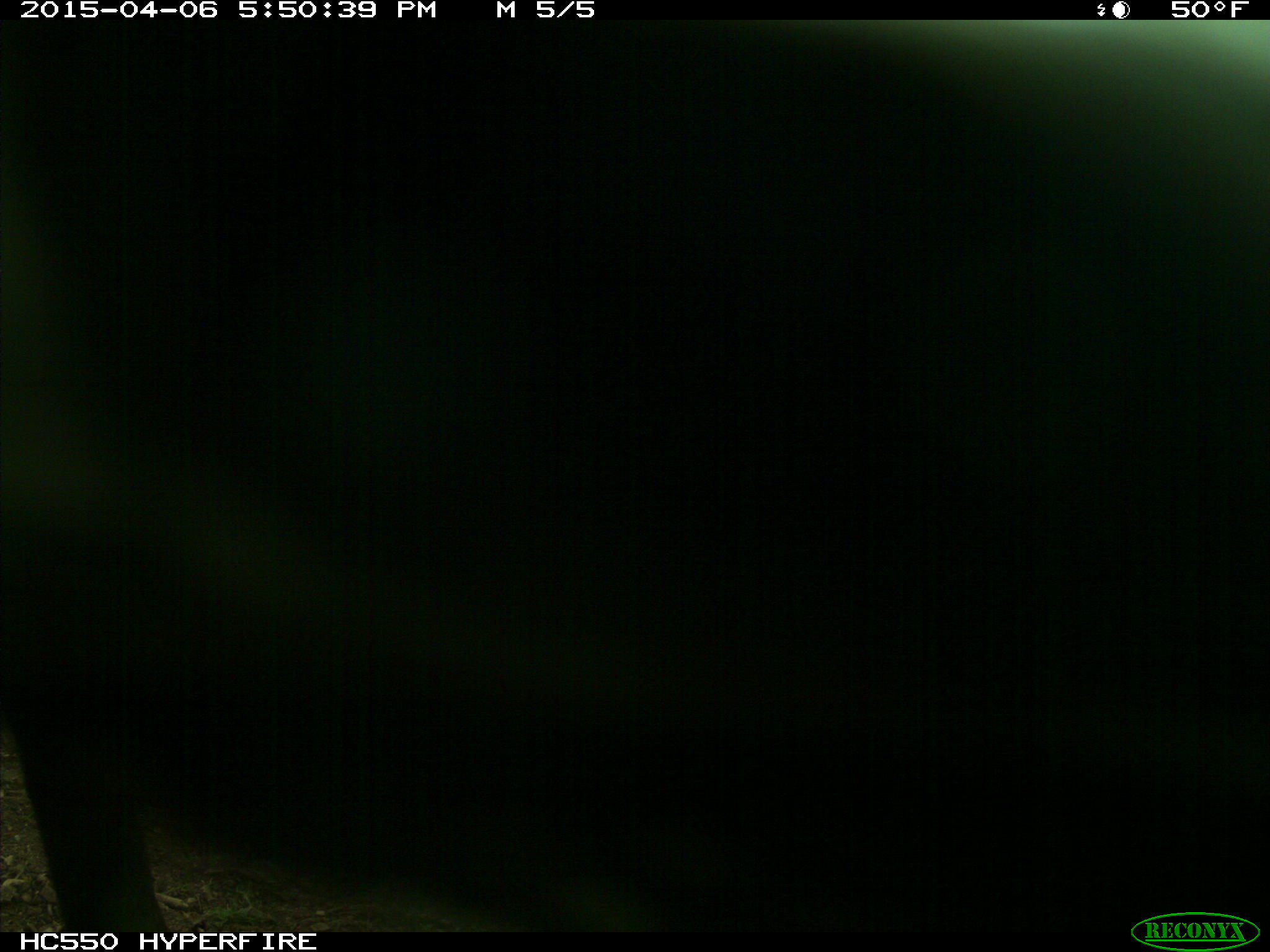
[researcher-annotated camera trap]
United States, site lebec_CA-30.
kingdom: Animalia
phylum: Chordata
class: Mammalia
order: Artiodactyla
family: Bovidae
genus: Bos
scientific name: Bos taurus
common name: domestic cow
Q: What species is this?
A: Bos taurus (domestic cow).